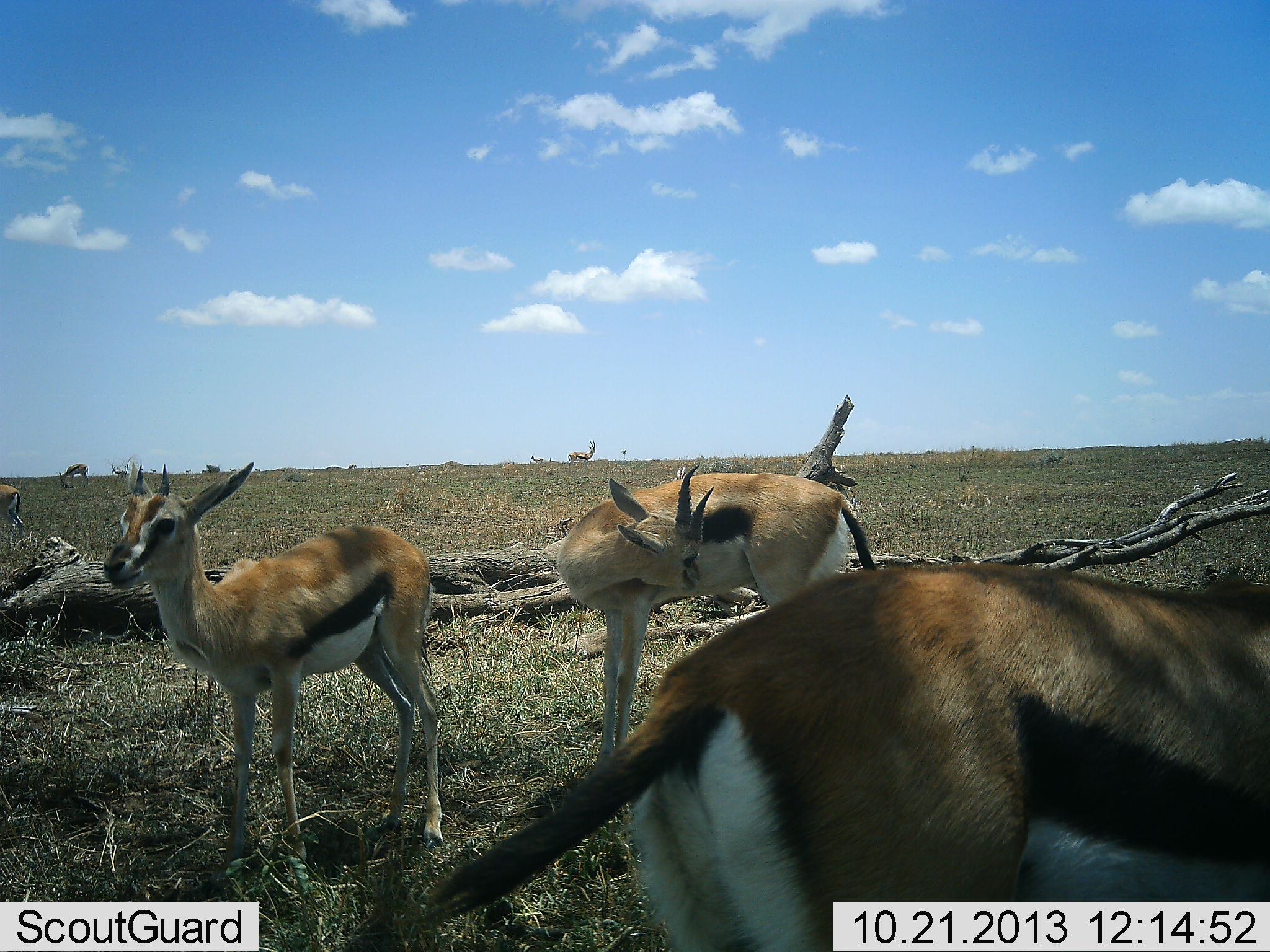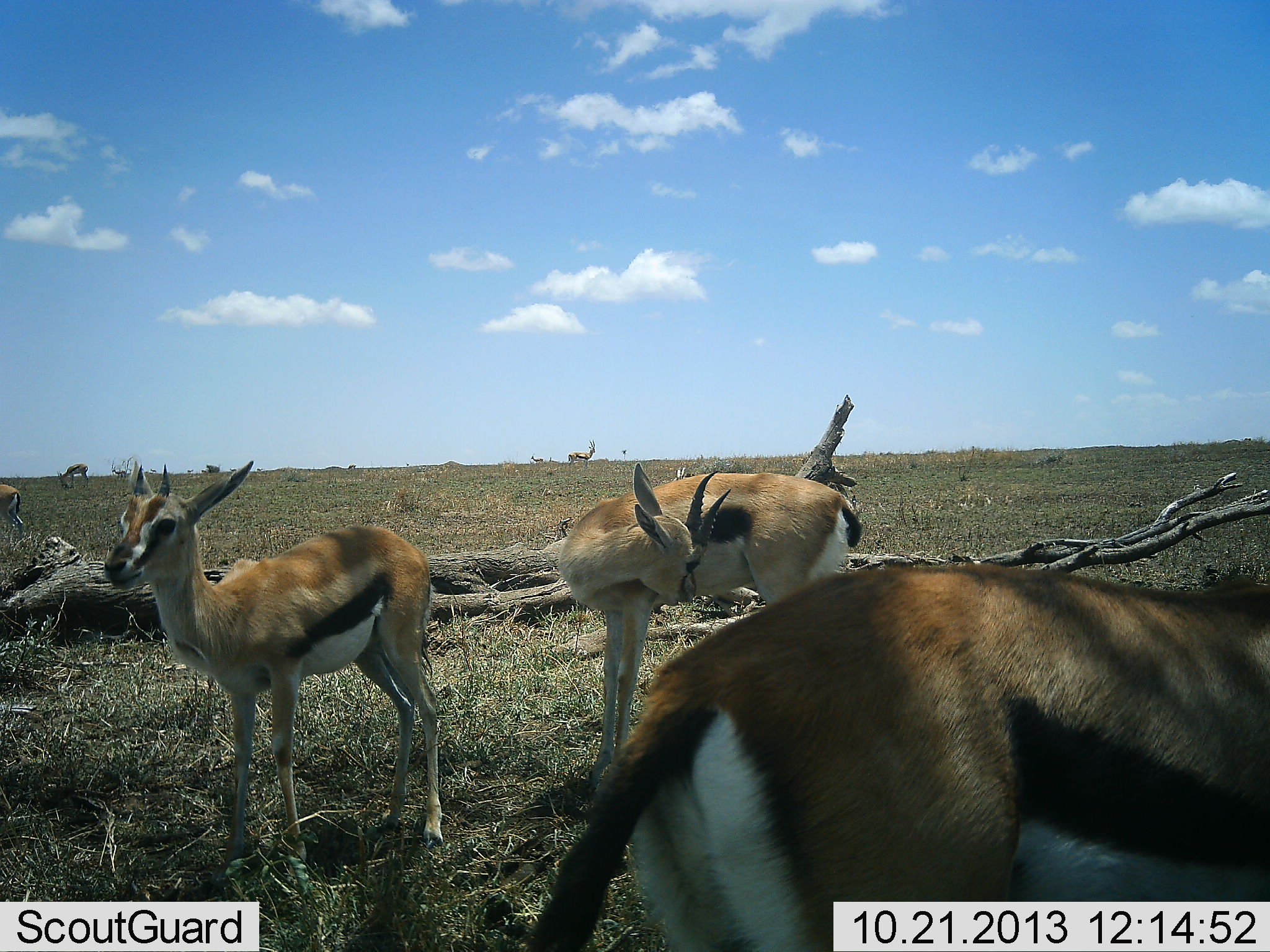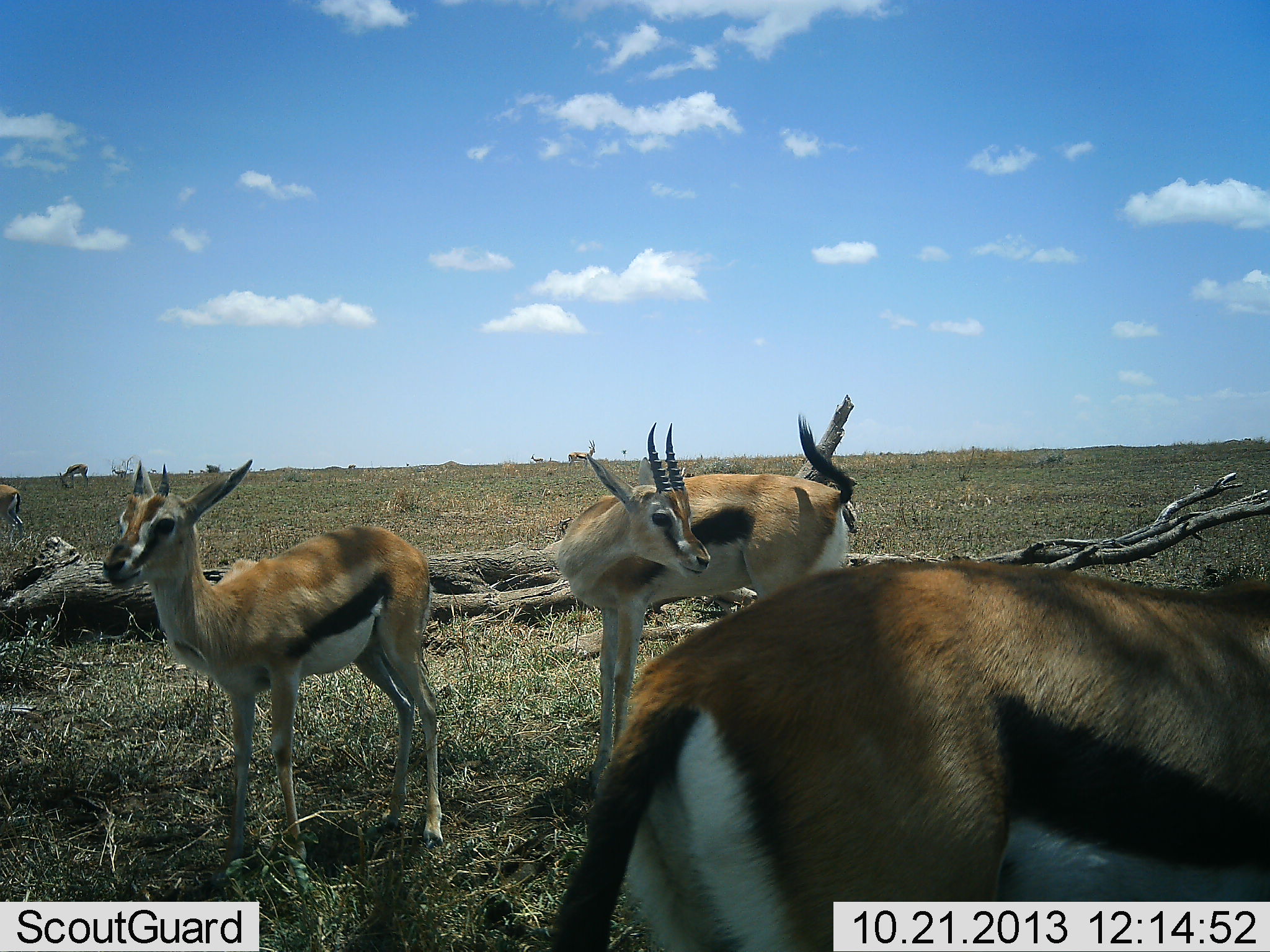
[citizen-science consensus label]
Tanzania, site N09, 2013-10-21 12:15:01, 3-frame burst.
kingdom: Animalia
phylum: Chordata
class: Mammalia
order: Artiodactyla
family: Bovidae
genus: Eudorcas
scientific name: Eudorcas thomsonii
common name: thomson's gazelle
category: gazellethomsons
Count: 4.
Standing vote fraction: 100%.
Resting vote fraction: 12%.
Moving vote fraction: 6%.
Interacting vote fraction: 6%.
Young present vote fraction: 6%.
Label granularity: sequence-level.